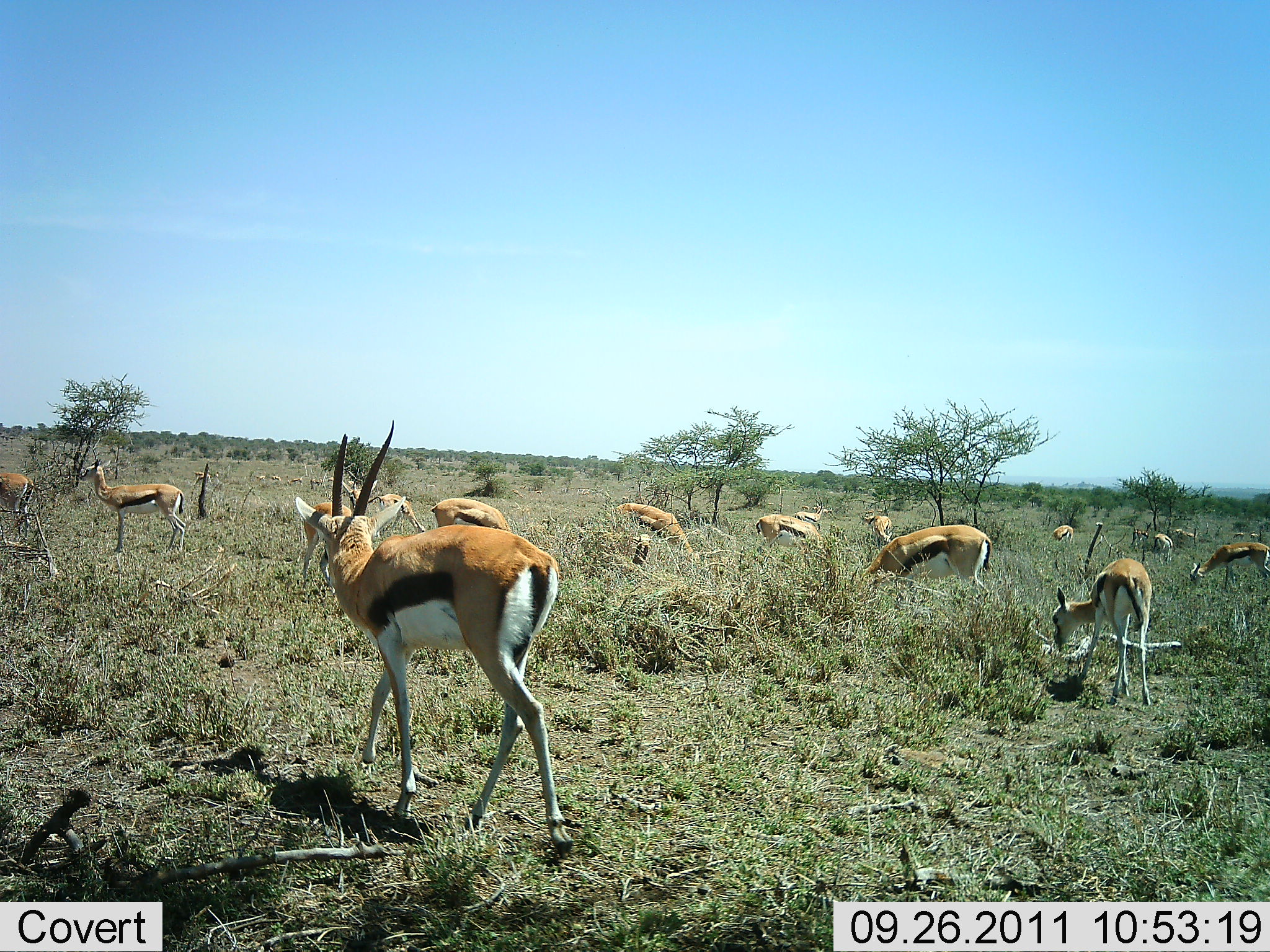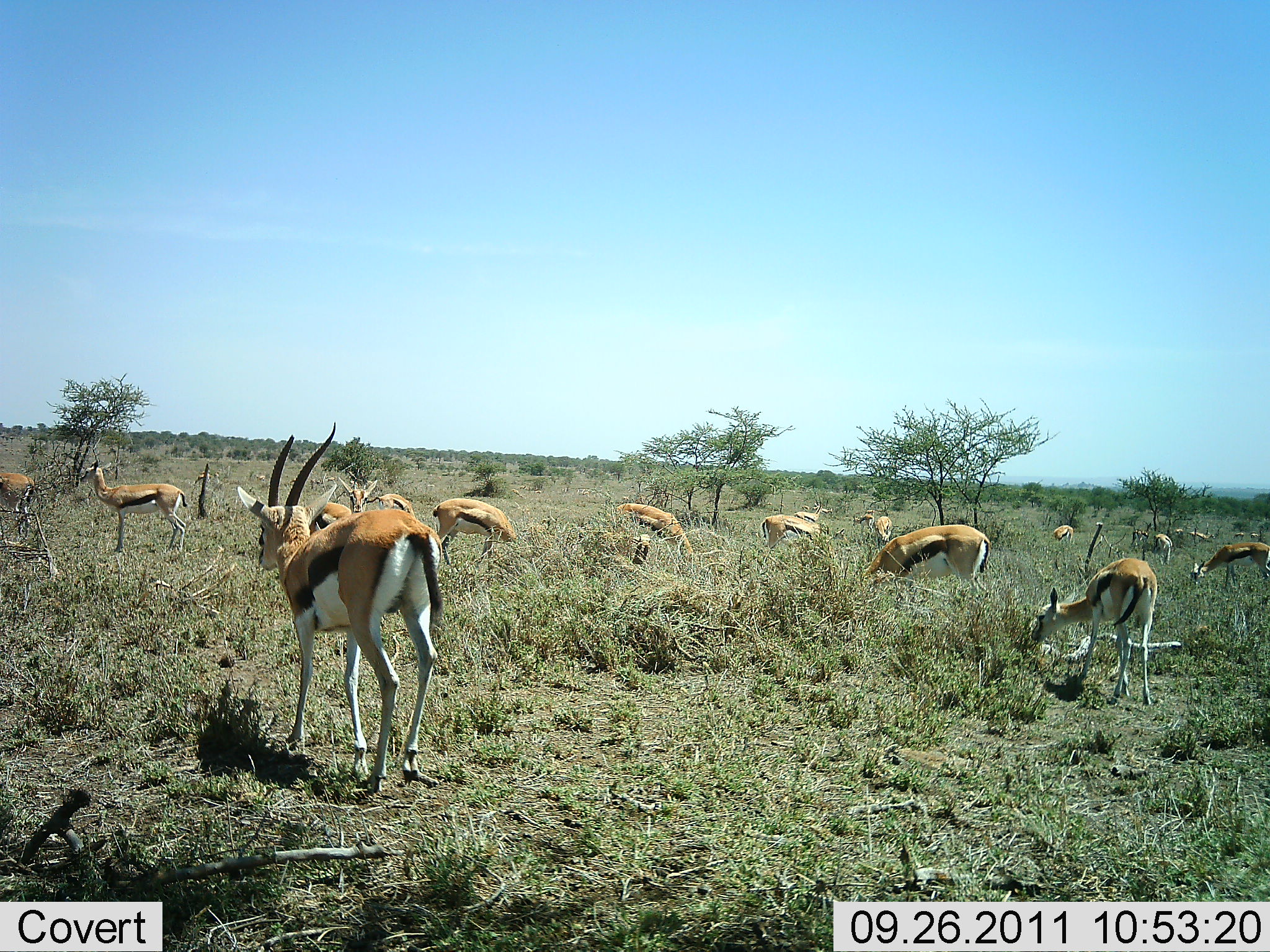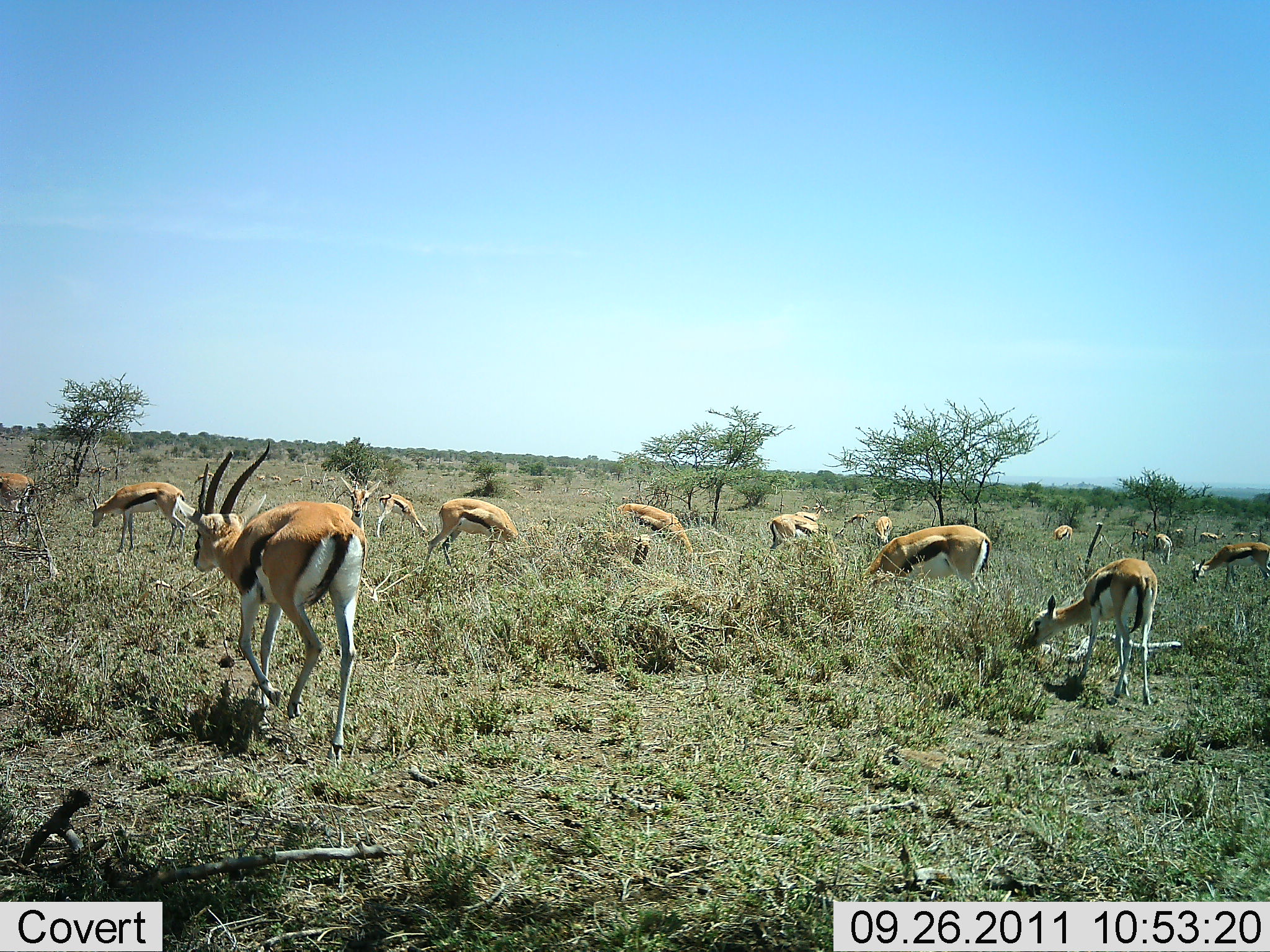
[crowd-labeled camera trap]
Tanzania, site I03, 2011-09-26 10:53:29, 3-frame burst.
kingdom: Animalia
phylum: Chordata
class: Mammalia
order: Artiodactyla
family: Bovidae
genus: Eudorcas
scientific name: Eudorcas thomsonii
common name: thomson's gazelle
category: gazellethomsons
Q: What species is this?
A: Gazellethomsons (thomson's gazelle) (Eudorcas thomsonii).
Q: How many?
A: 11-50.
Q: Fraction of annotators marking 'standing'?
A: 43%.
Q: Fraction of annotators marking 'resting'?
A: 0%.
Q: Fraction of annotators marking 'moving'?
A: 36%.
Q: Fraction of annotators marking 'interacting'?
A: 0%.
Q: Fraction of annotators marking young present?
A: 7%.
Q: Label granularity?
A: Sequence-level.